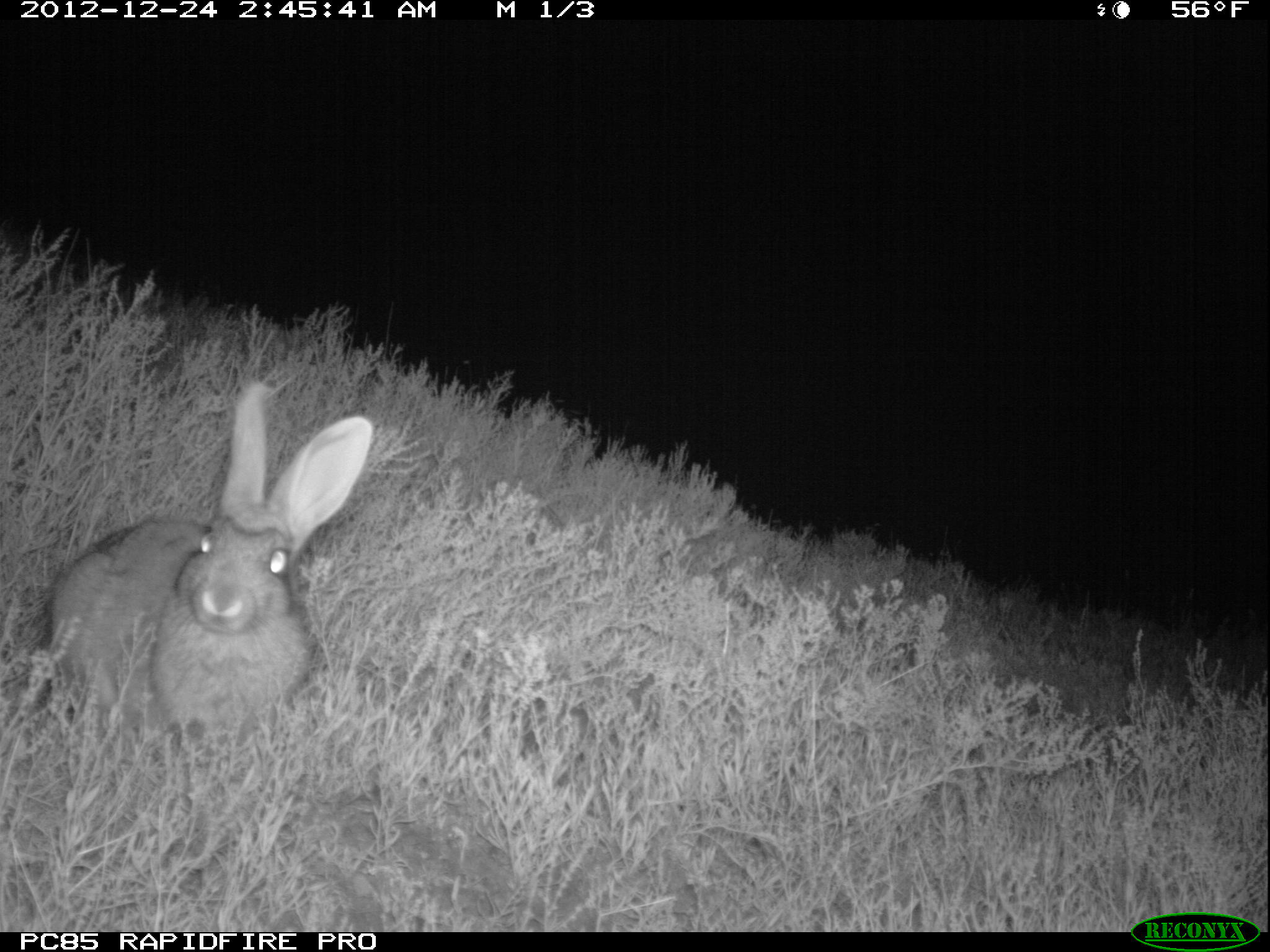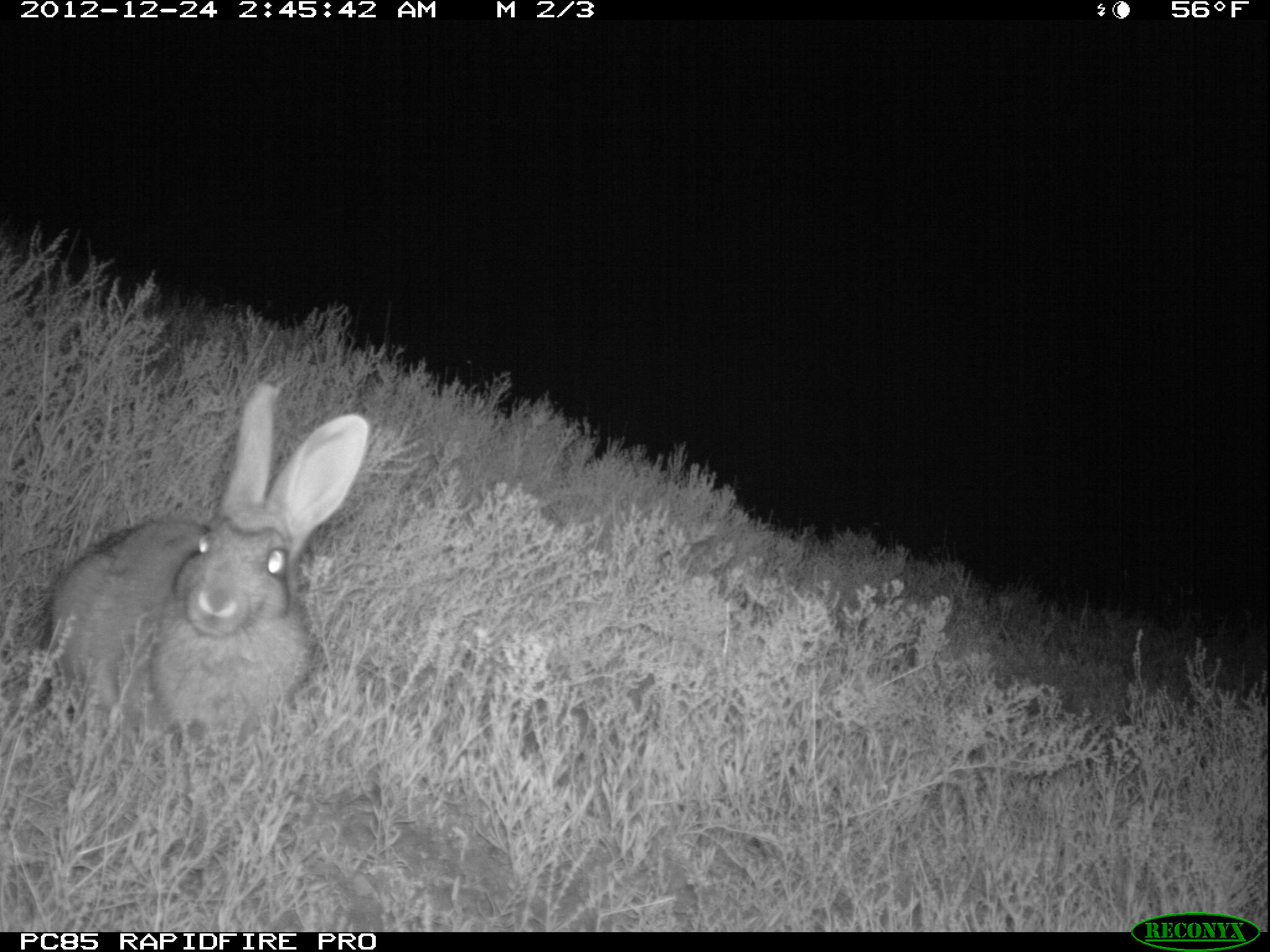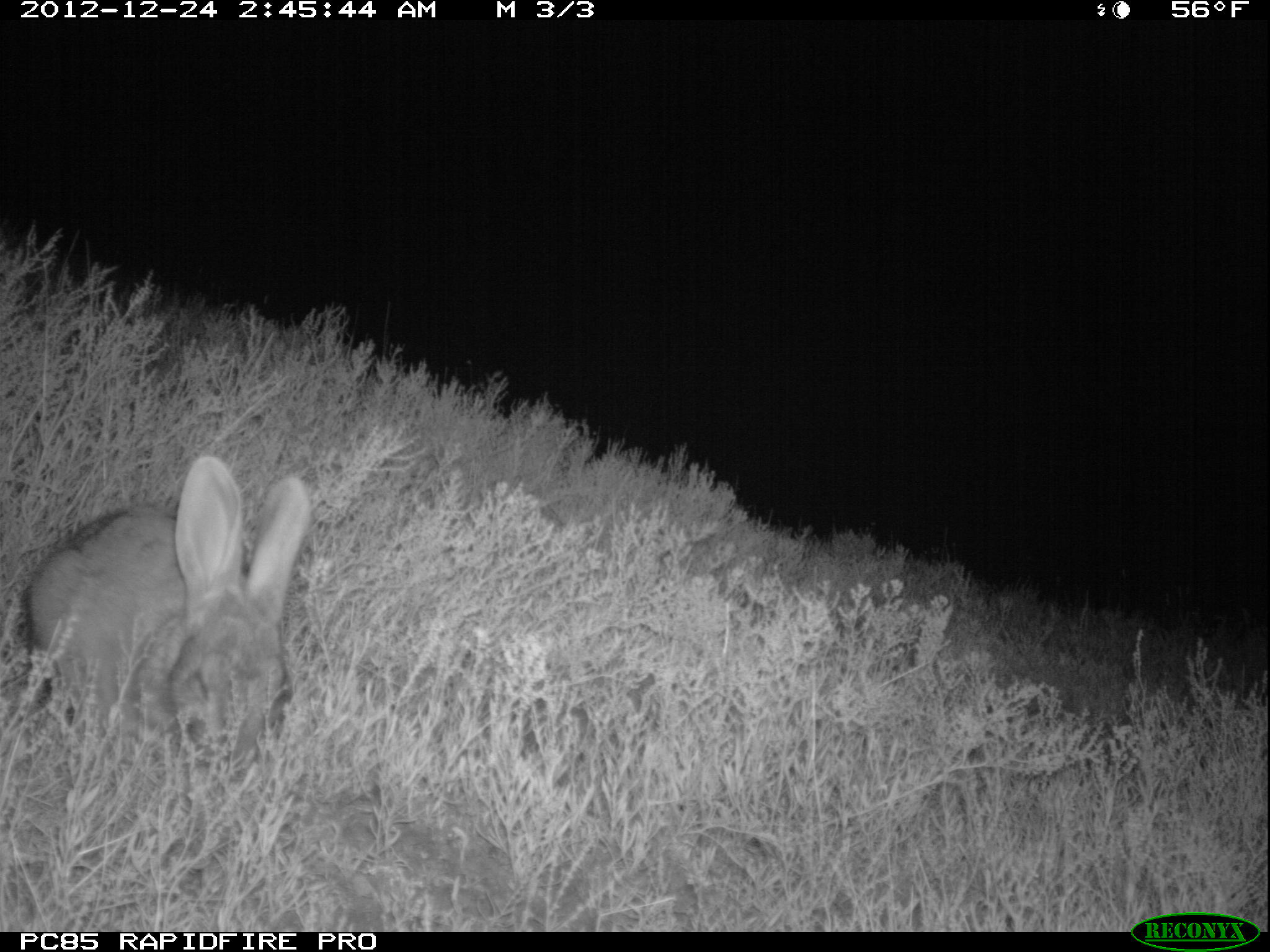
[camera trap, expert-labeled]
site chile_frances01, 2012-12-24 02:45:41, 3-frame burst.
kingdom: Animalia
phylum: Chordata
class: Mammalia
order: Lagomorpha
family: Leporidae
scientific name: Leporidae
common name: rabbits and hares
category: rabbit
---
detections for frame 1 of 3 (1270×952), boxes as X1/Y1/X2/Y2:
rabbit: 29/381/374/764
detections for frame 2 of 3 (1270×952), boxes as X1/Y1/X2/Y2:
rabbit: 32/385/371/762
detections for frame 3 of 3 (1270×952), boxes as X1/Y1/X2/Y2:
rabbit: 15/452/311/776